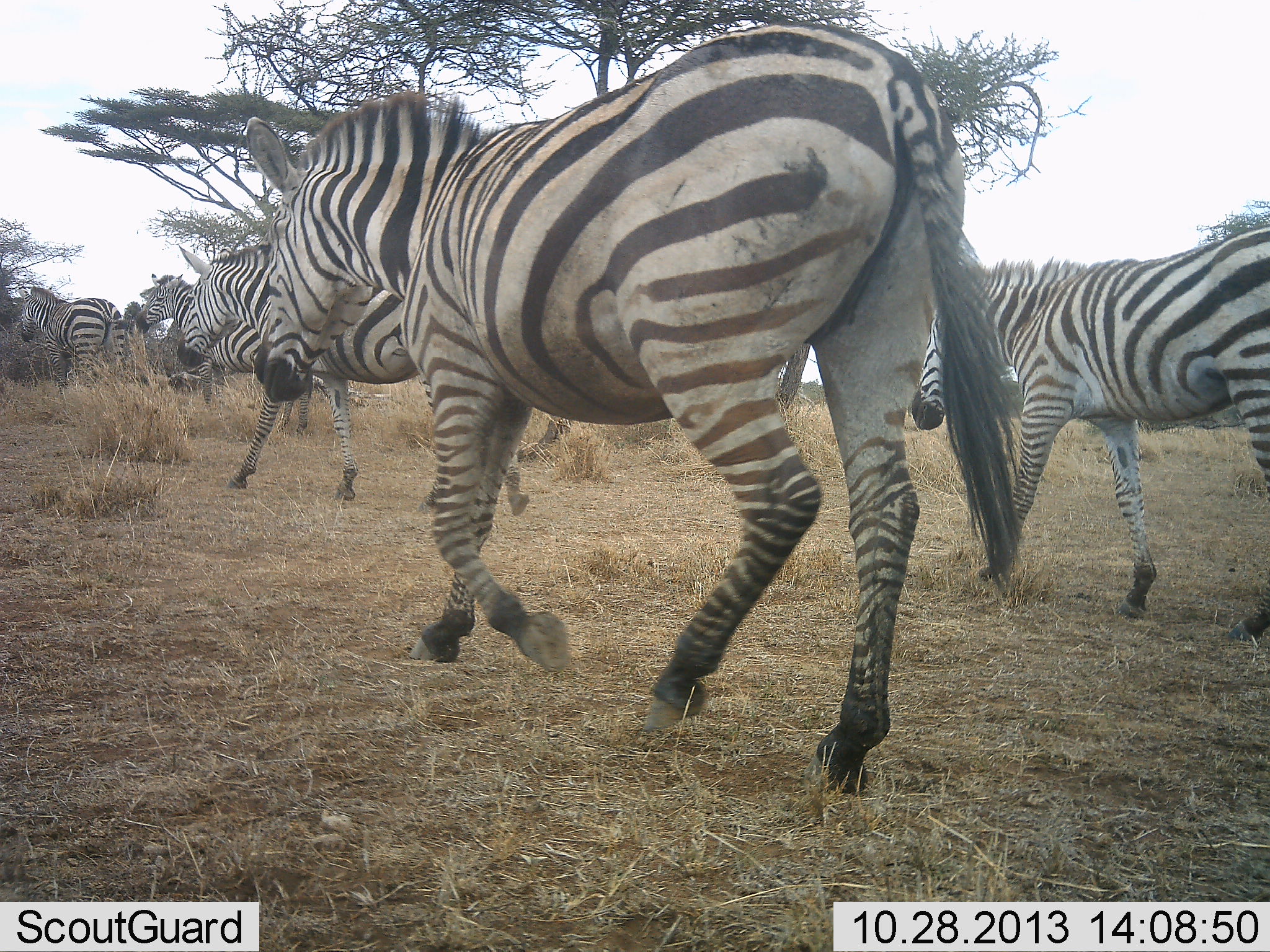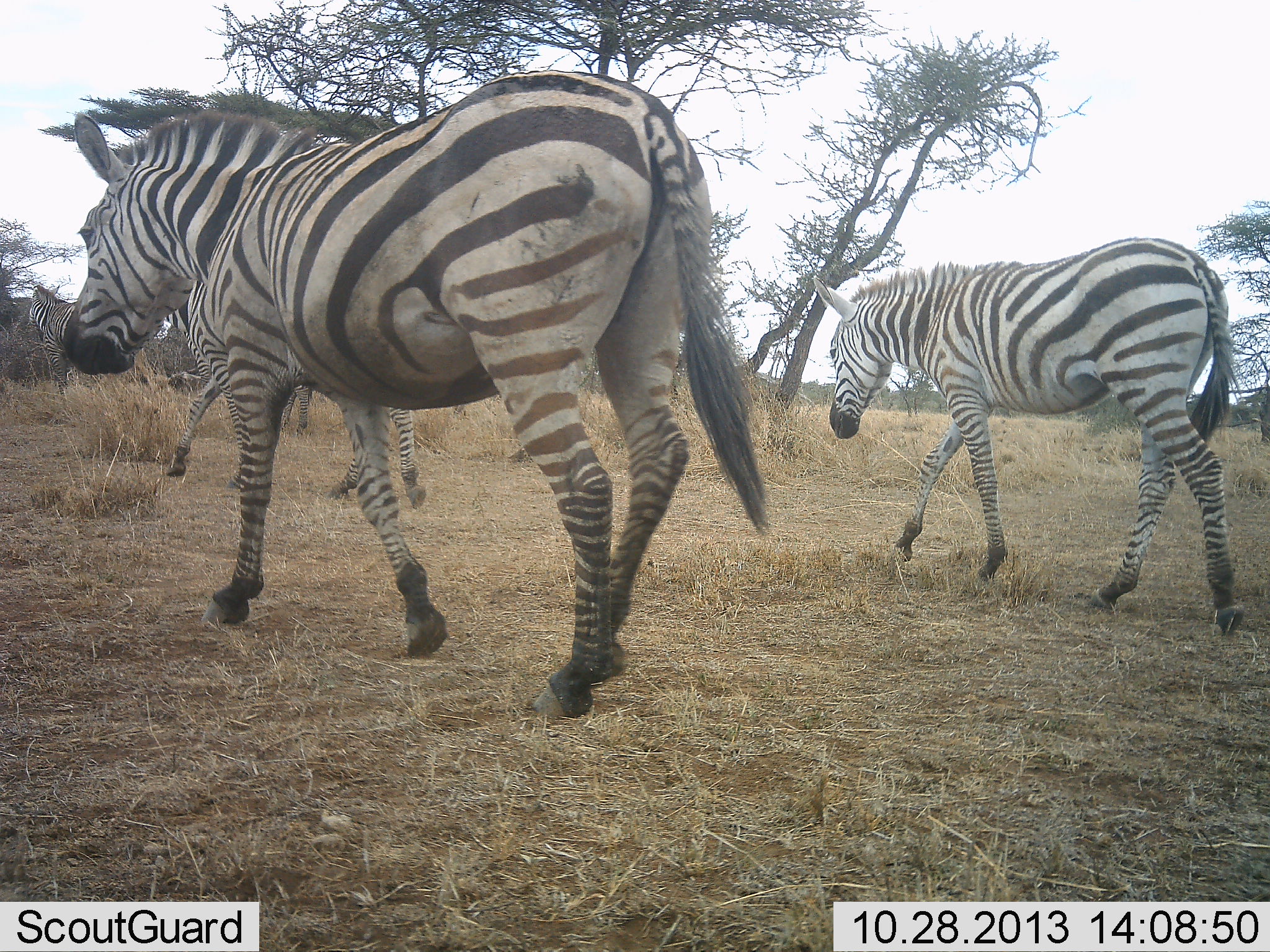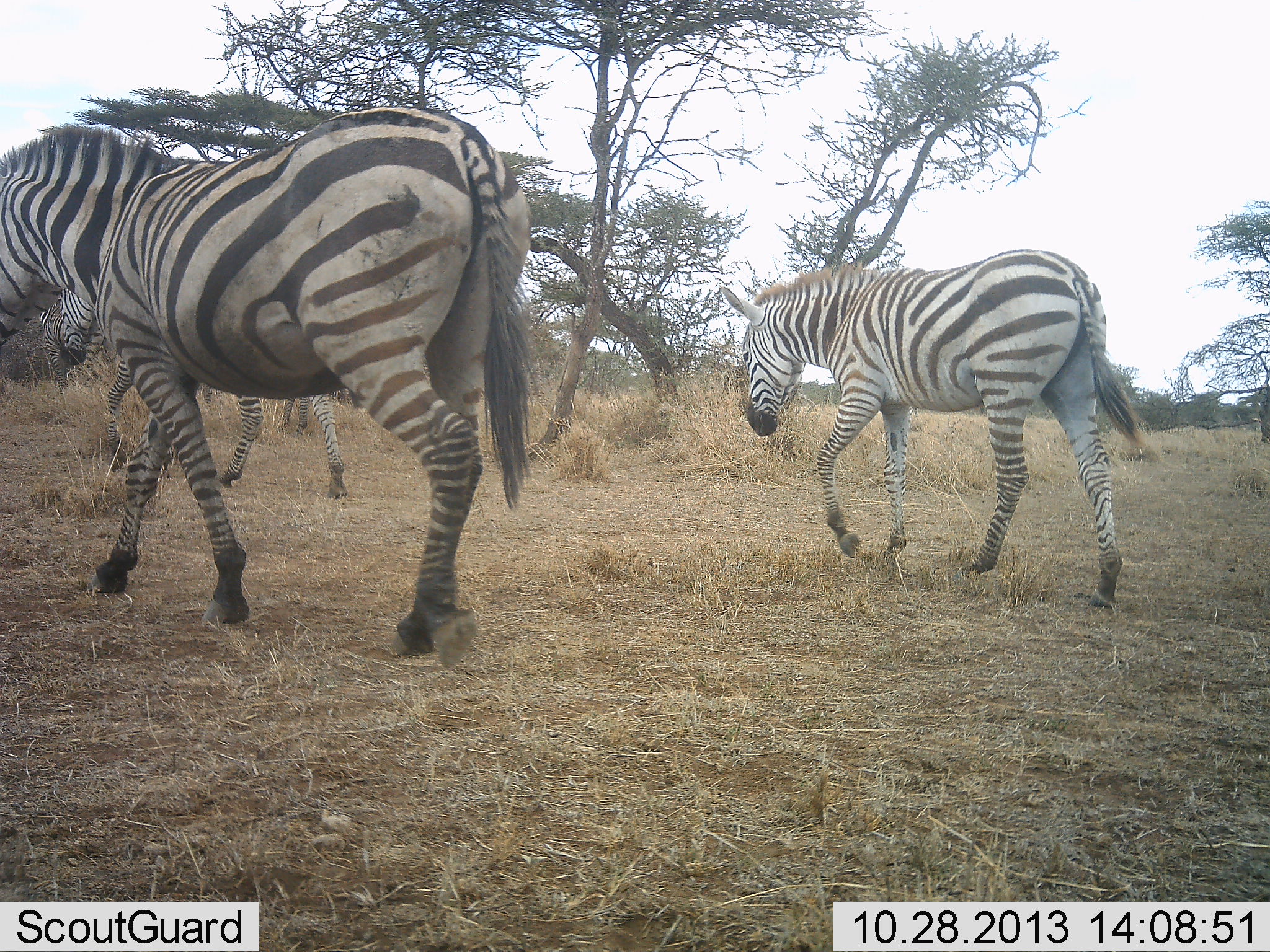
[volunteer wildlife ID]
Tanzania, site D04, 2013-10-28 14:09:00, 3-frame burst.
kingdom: Animalia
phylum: Chordata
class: Mammalia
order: Perissodactyla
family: Equidae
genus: Equus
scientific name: Equus quagga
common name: plains zebra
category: zebra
Zebra (plains zebra) (Equus quagga), count 5. Behavior (volunteer vote fractions): standing 40%, resting 0%, moving 100%, interacting 0%. Young present (vote fraction): 0%. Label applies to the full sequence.